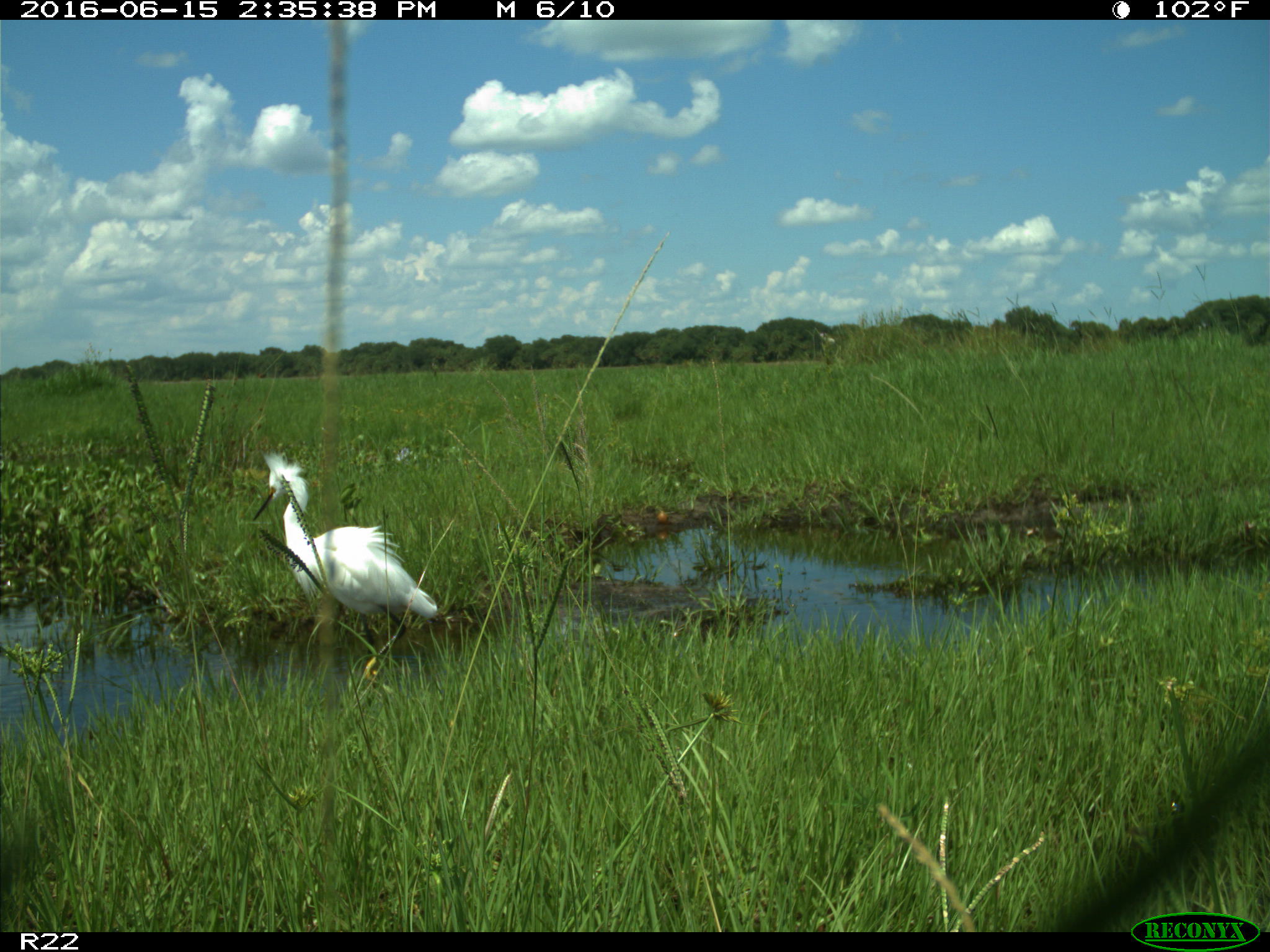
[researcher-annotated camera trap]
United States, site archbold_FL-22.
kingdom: Animalia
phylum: Chordata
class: Aves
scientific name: Aves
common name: birds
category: unidentified bird